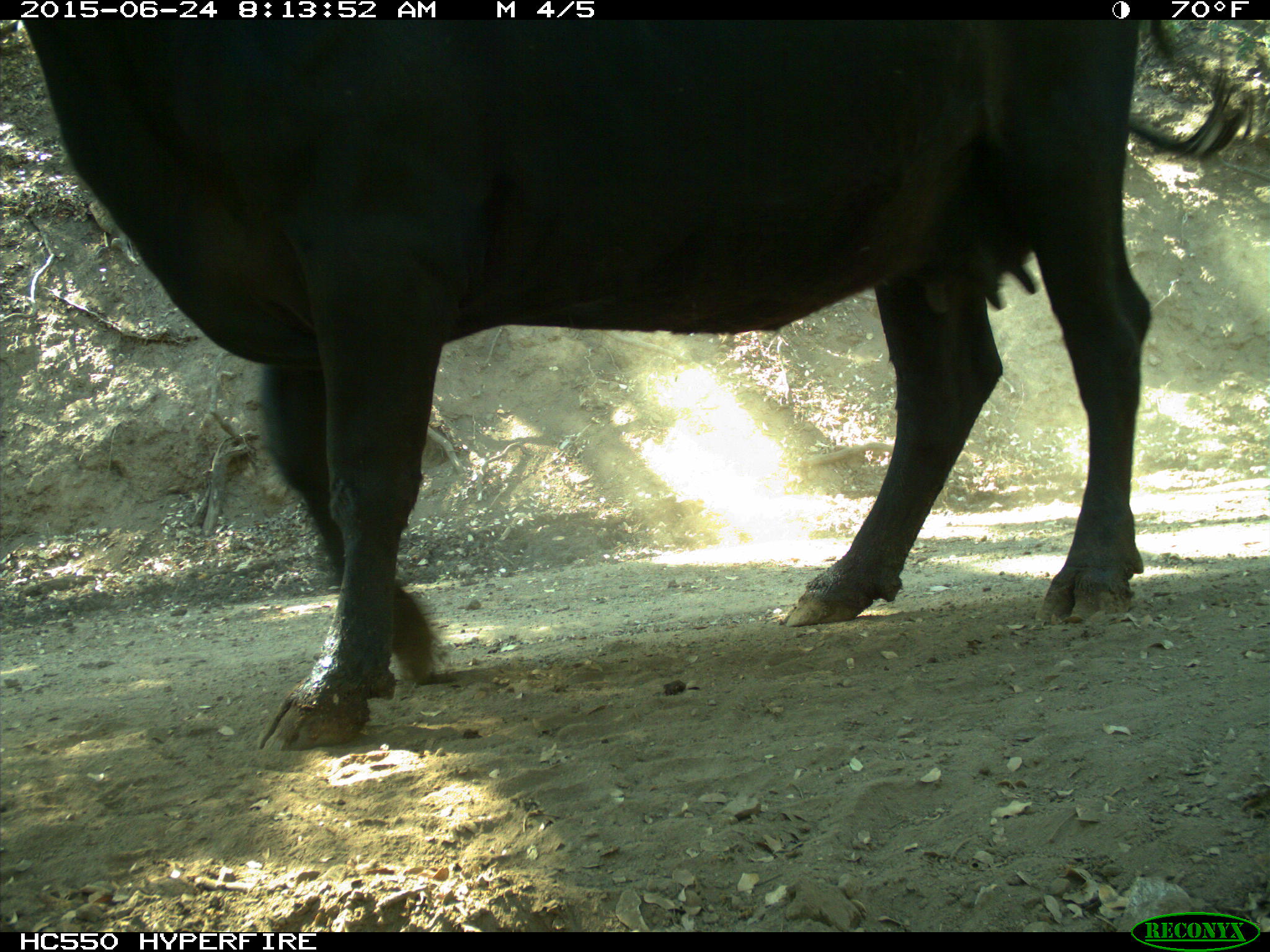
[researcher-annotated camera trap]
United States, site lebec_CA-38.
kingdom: Animalia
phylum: Chordata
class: Mammalia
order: Artiodactyla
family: Bovidae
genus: Bos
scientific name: Bos taurus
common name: domestic cow